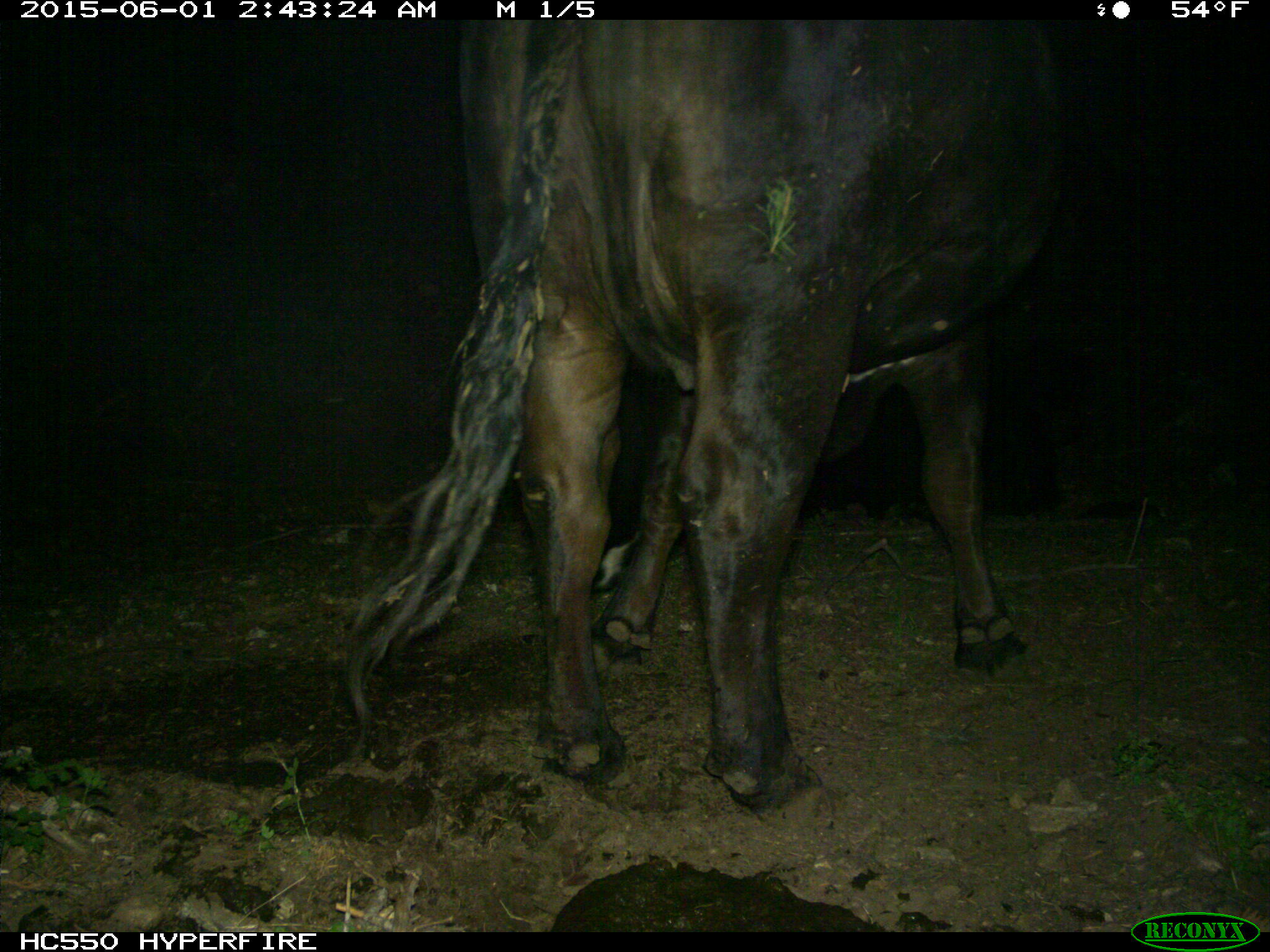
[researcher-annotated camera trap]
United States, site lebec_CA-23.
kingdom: Animalia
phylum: Chordata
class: Mammalia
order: Artiodactyla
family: Bovidae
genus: Bos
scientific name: Bos taurus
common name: domestic cow